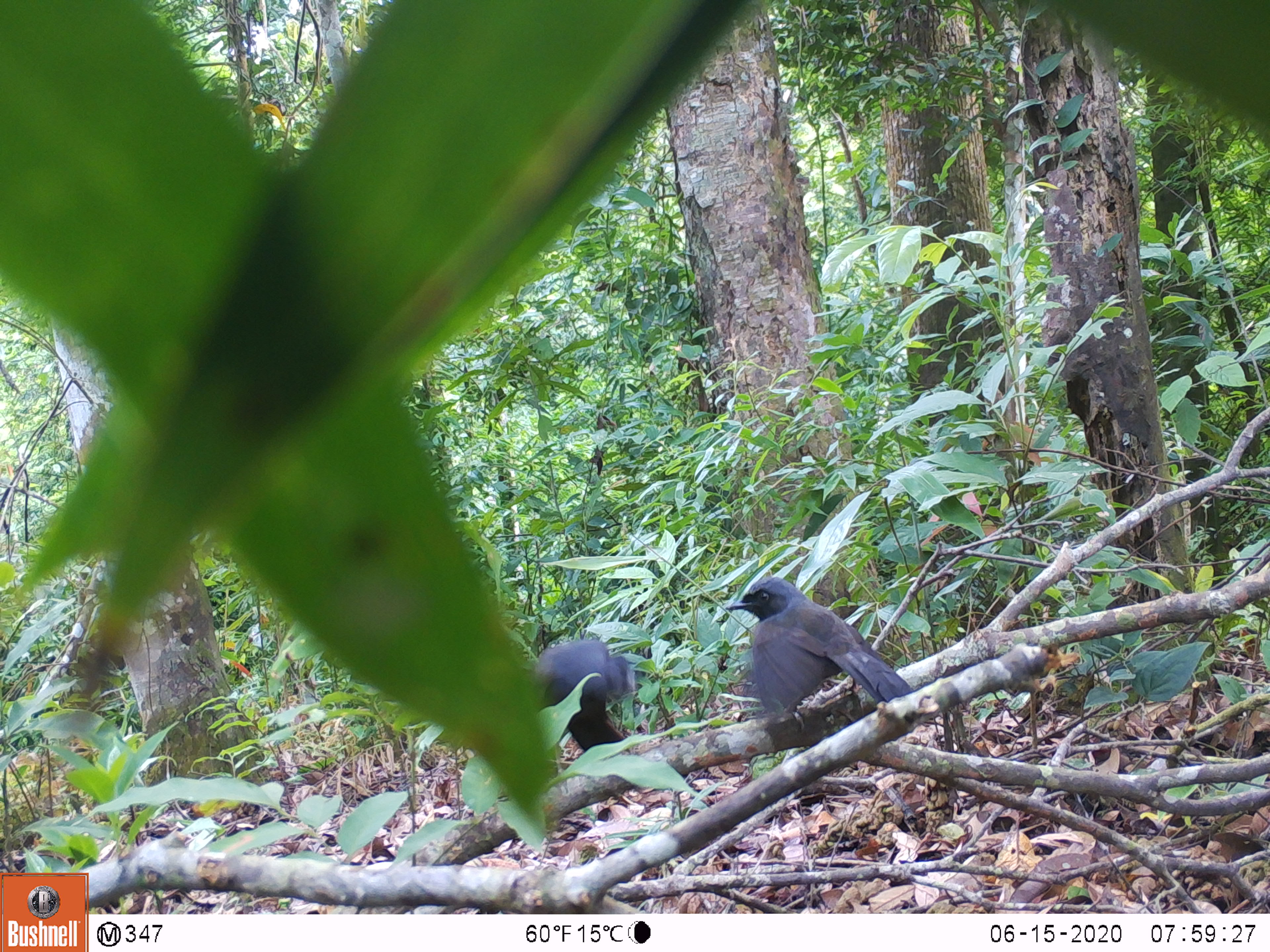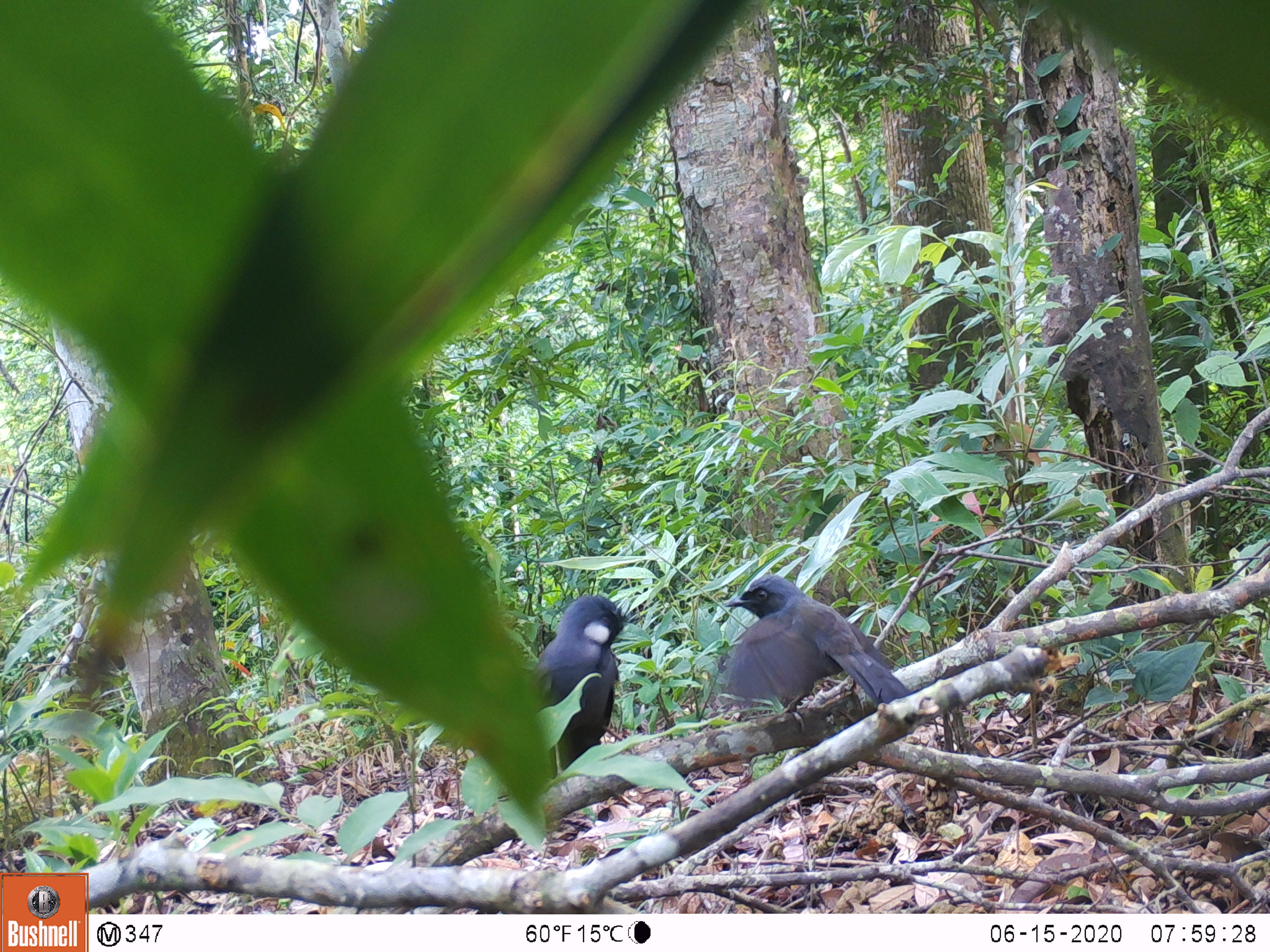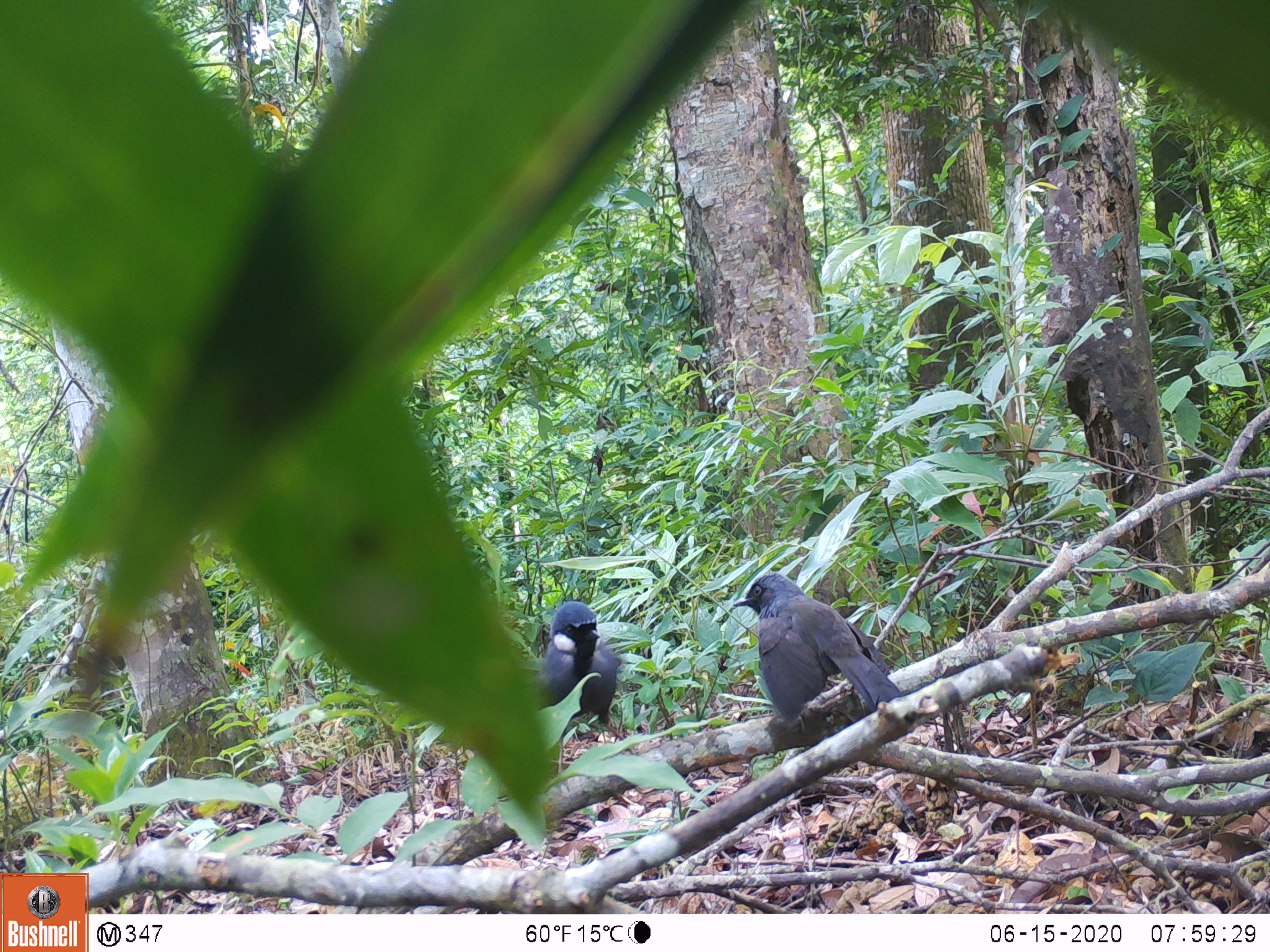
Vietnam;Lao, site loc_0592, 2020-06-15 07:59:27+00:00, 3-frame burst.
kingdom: Animalia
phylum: Chordata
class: Aves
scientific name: Aves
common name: bird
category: unidentified bird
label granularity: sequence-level